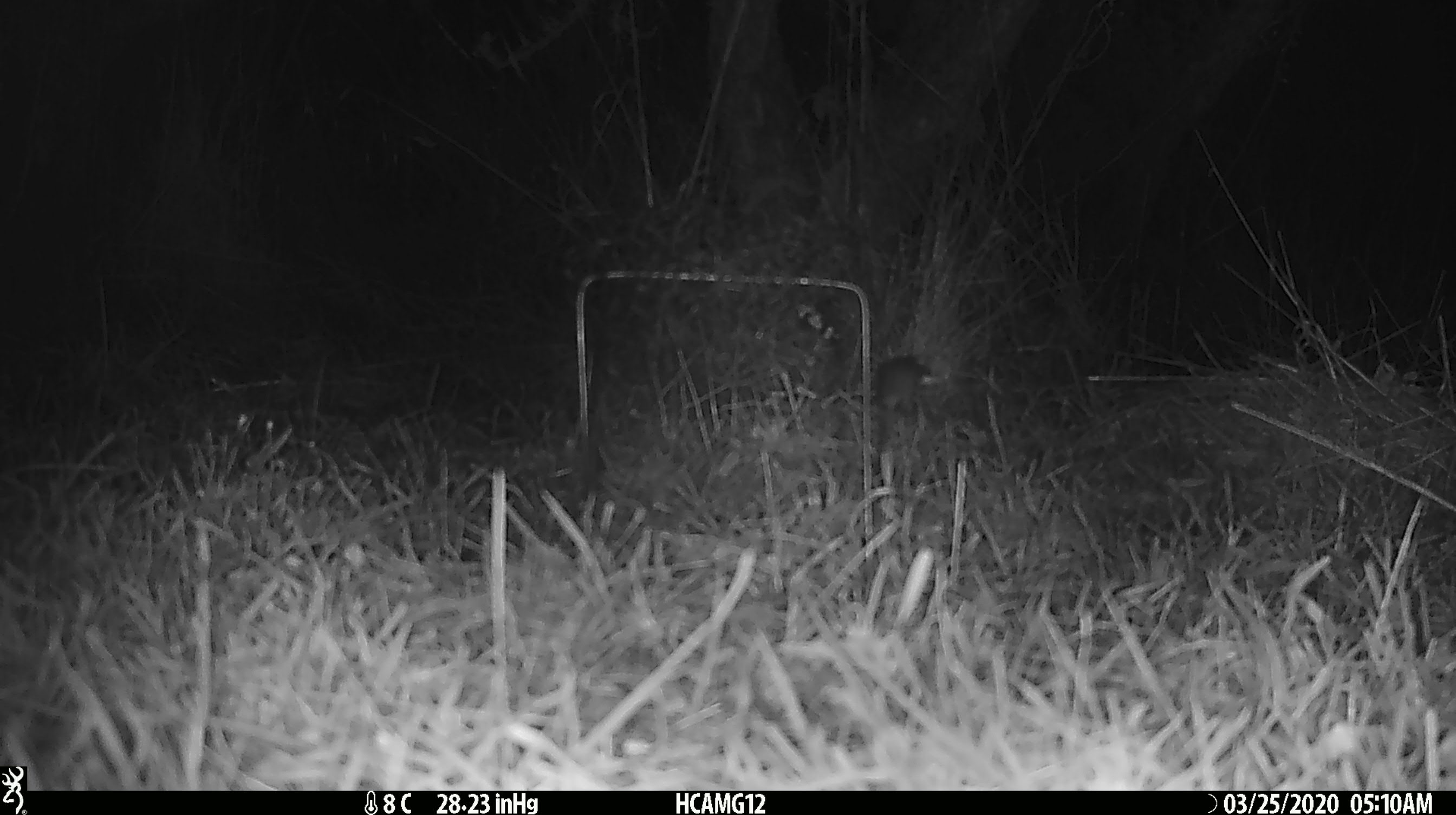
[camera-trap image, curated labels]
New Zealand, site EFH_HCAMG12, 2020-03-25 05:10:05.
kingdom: Animalia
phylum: Chordata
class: Mammalia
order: Rodentia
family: Muridae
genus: Mus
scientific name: Mus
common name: mouse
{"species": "mouse (Mus)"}